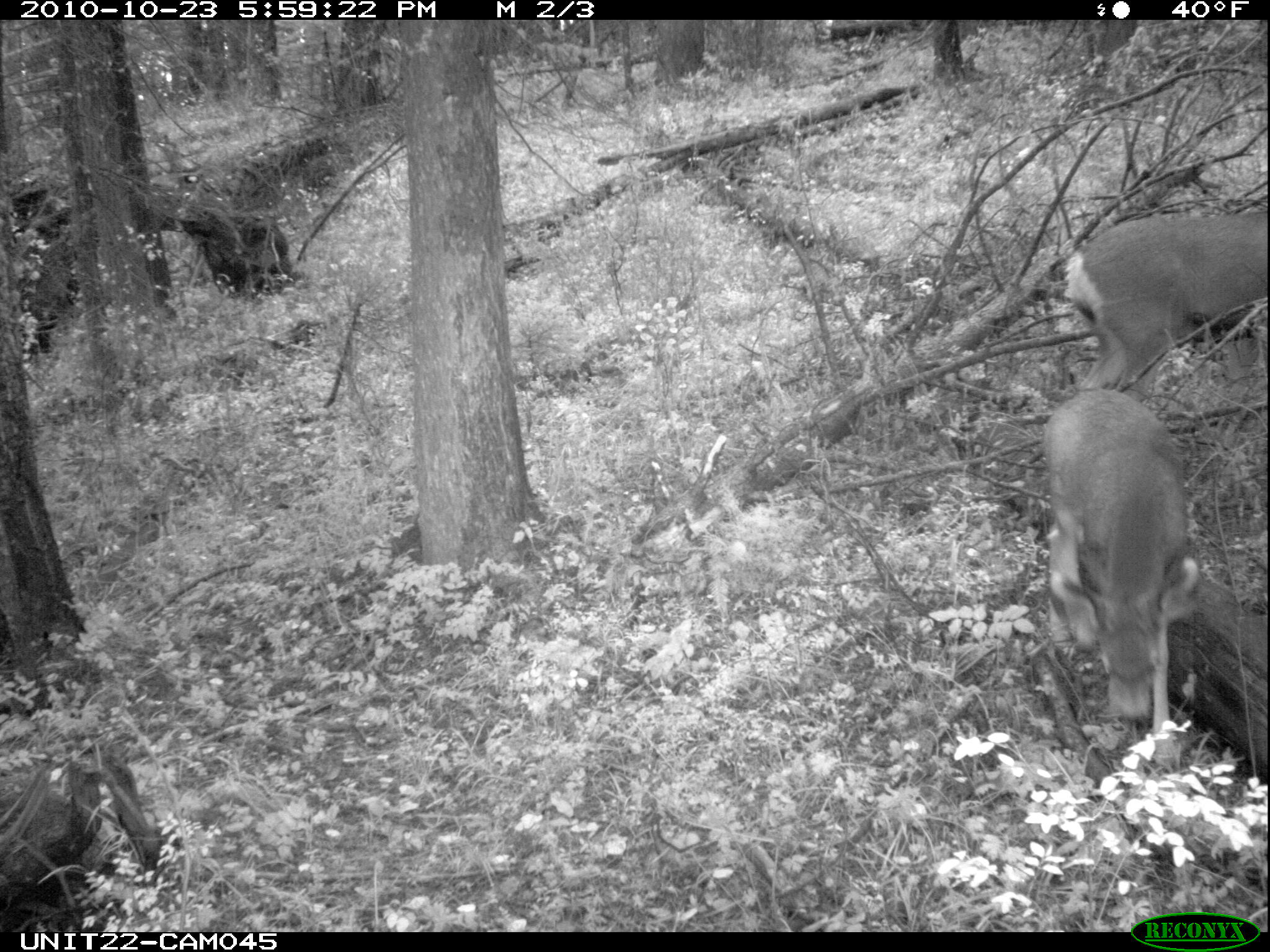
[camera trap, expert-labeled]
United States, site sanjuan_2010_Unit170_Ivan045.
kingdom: Animalia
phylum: Chordata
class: Mammalia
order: Artiodactyla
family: Cervidae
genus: Odocoileus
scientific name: Odocoileus hemionus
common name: mule deer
Odocoileus hemionus (mule deer).